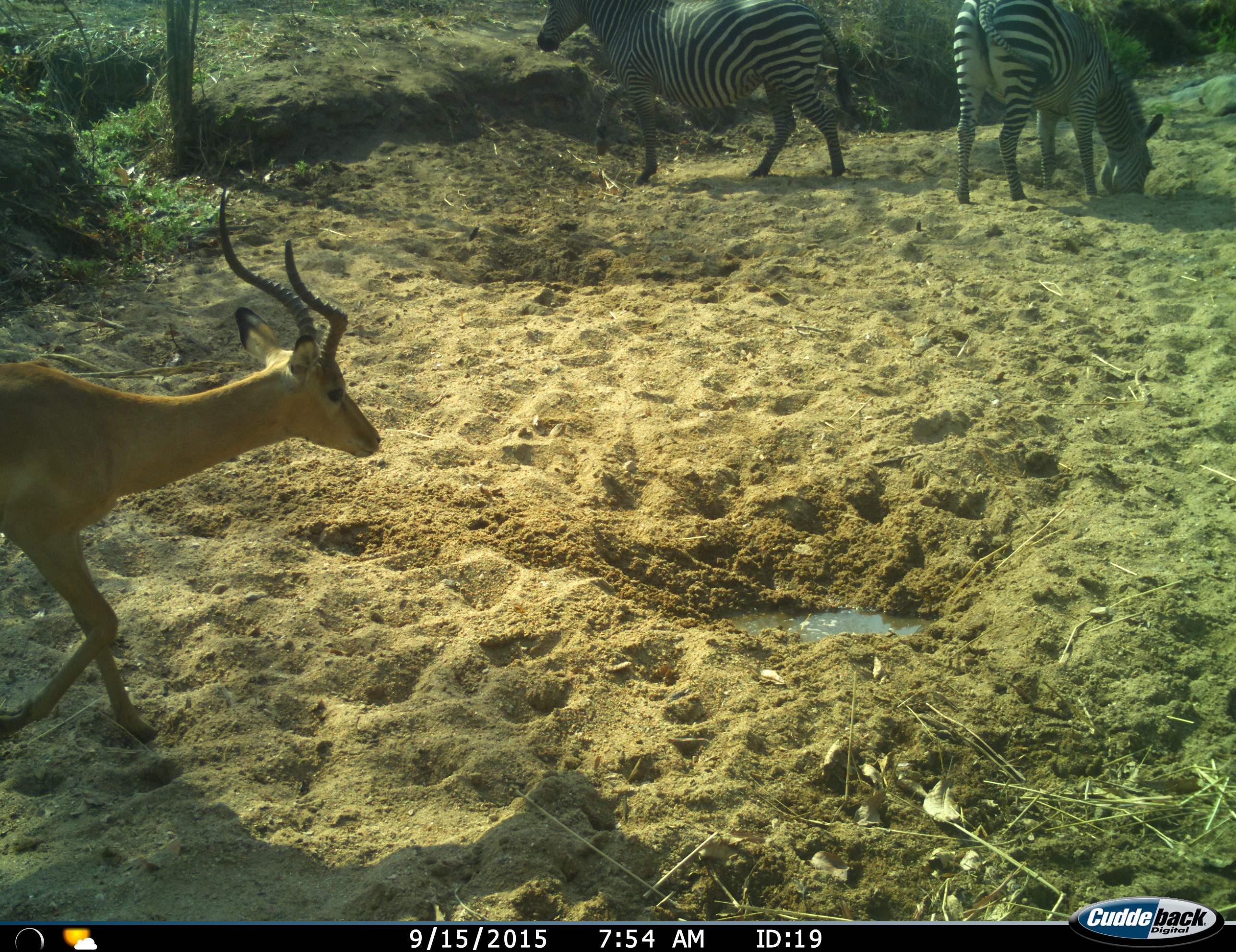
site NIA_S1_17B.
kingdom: Animalia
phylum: Chordata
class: Mammalia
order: Artiodactyla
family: Bovidae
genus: Aepyceros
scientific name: Aepyceros melampus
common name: impala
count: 1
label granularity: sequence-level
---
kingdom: Animalia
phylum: Chordata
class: Mammalia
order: Perissodactyla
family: Equidae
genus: Equus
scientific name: Equus quagga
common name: plains zebra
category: zebraplains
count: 2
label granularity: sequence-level